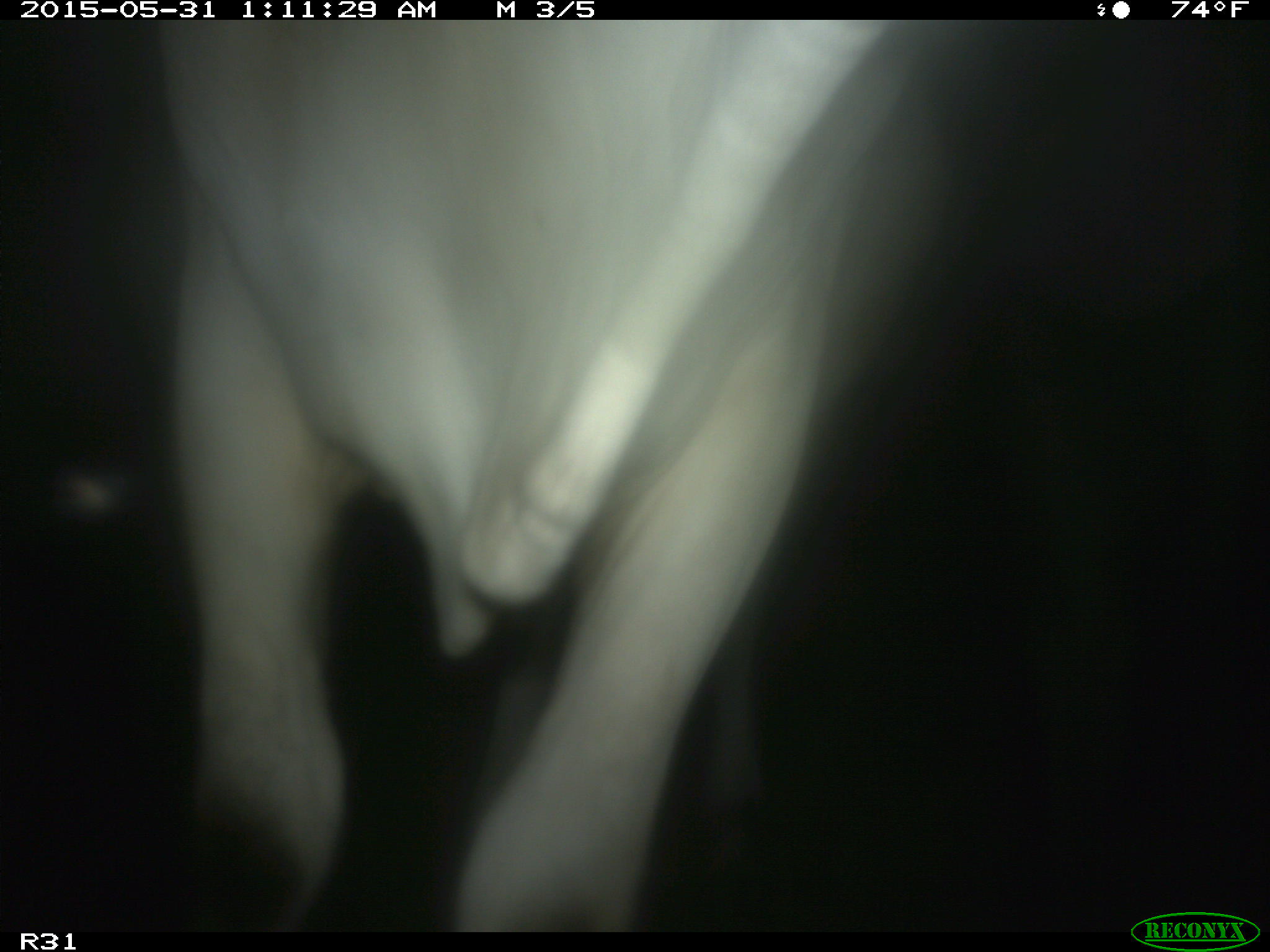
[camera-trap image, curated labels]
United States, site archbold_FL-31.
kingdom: Animalia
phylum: Chordata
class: Mammalia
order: Artiodactyla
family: Bovidae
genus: Bos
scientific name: Bos taurus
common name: domestic cow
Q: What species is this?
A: Bos taurus (domestic cow).